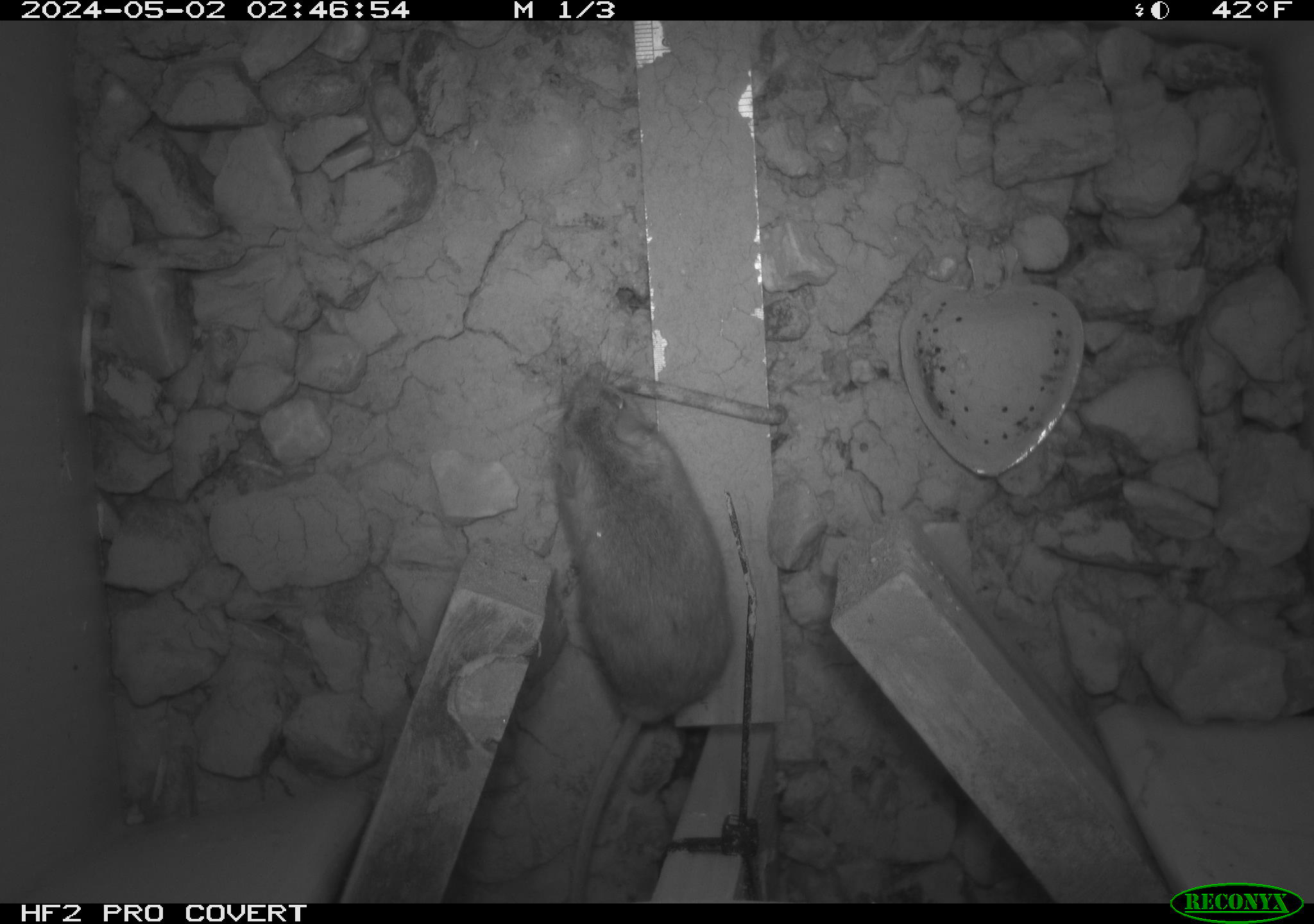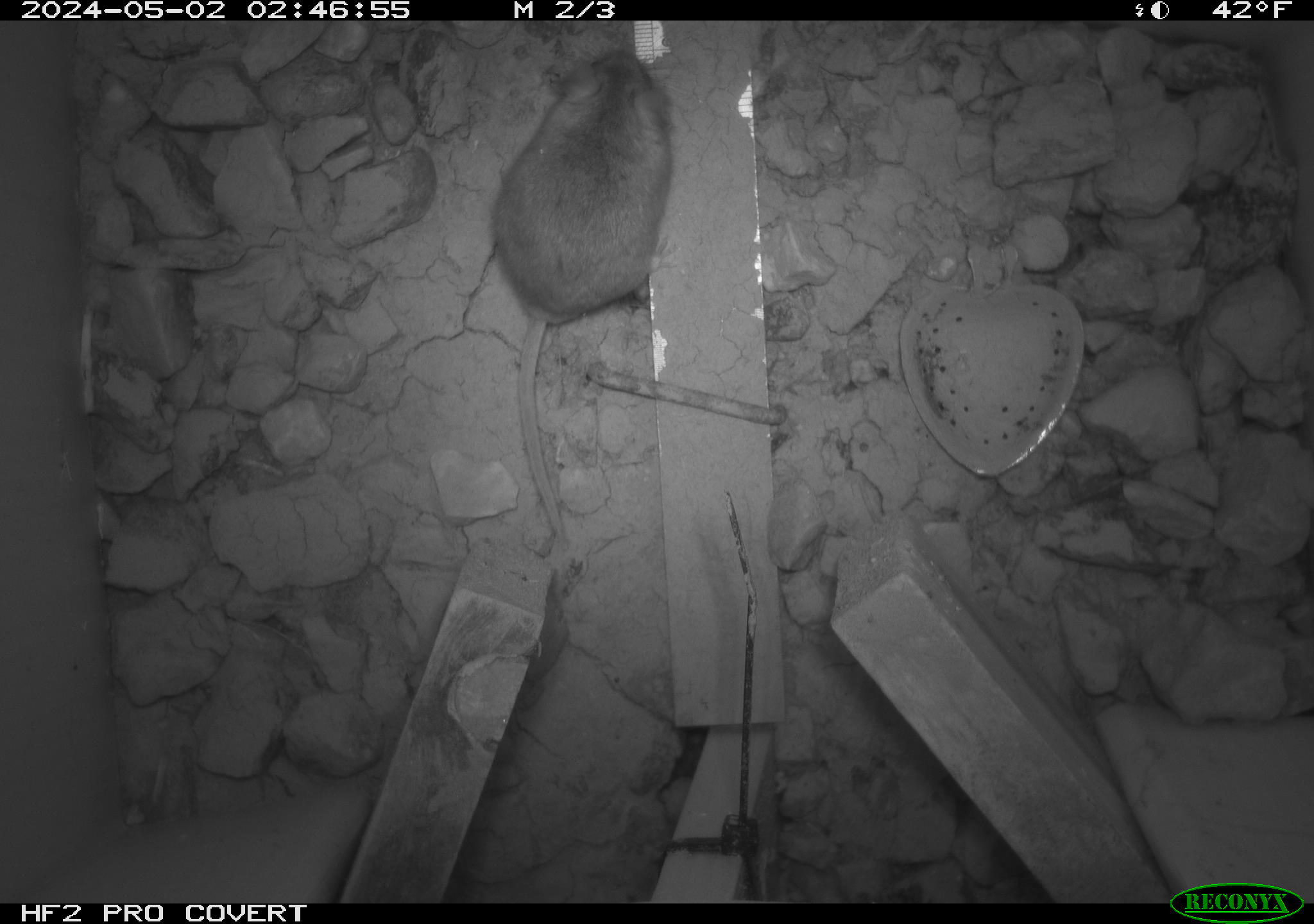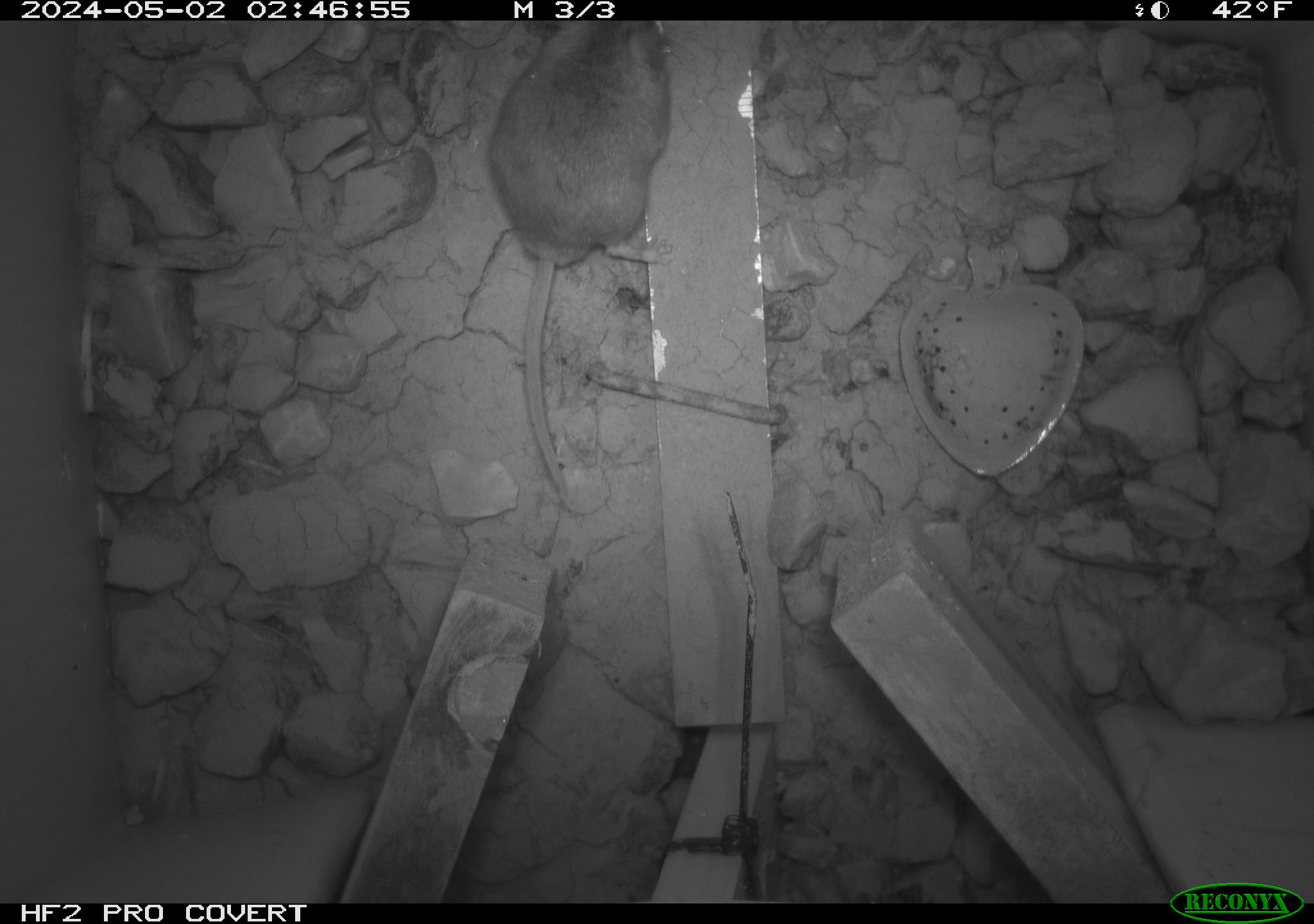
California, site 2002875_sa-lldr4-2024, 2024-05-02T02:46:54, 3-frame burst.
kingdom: Animalia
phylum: Chordata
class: Mammalia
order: Rodentia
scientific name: Rodentia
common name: rodent